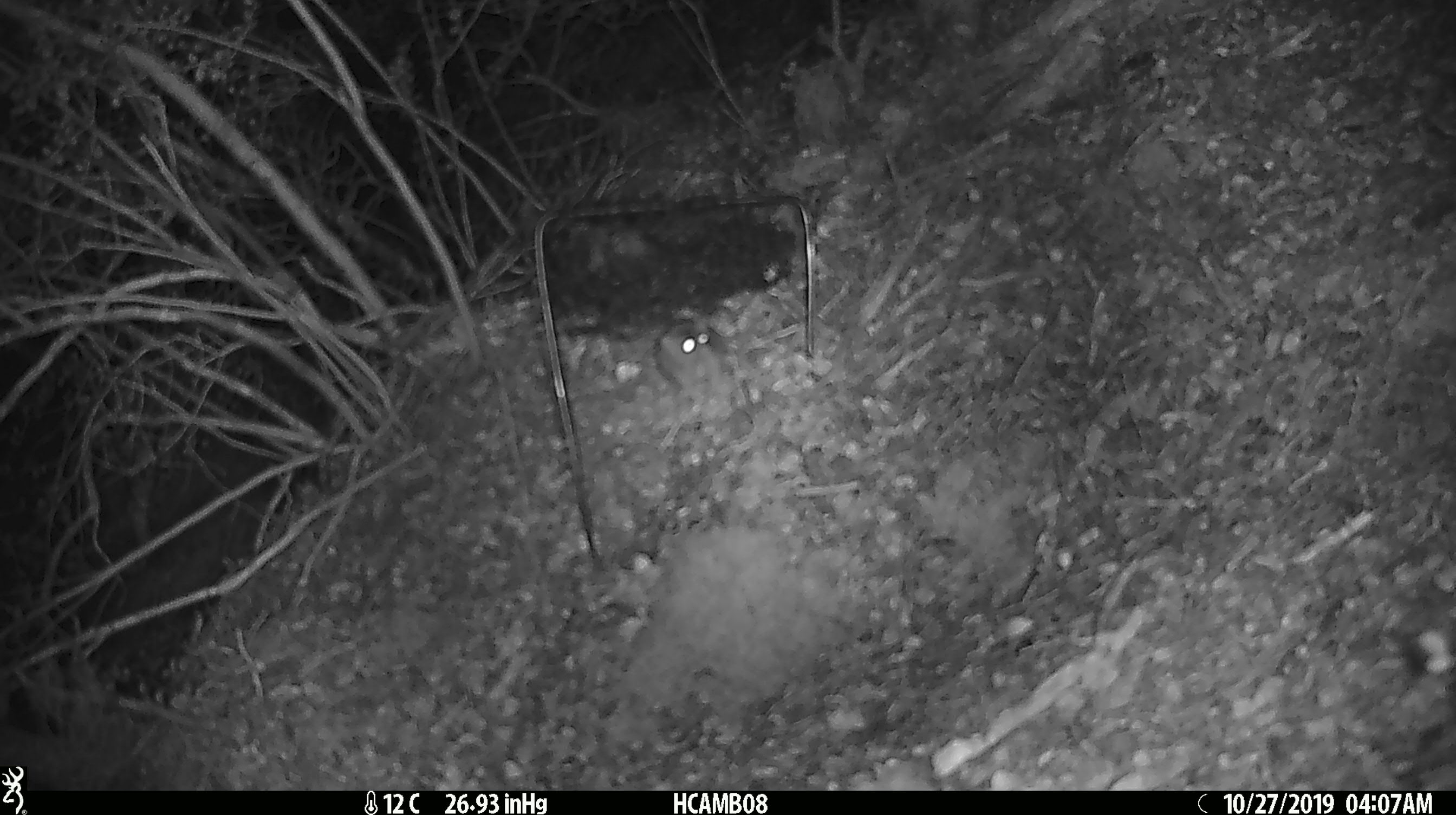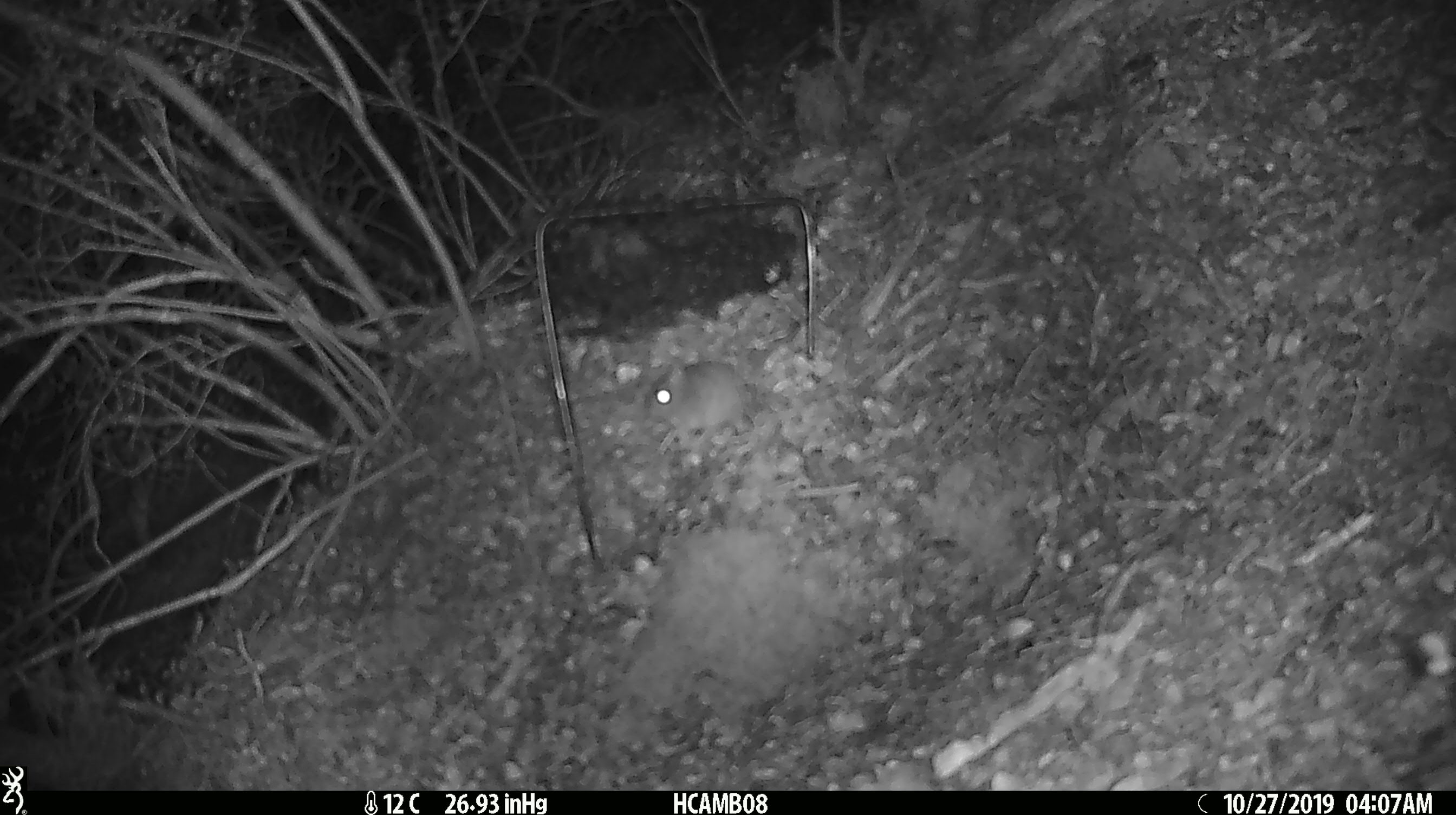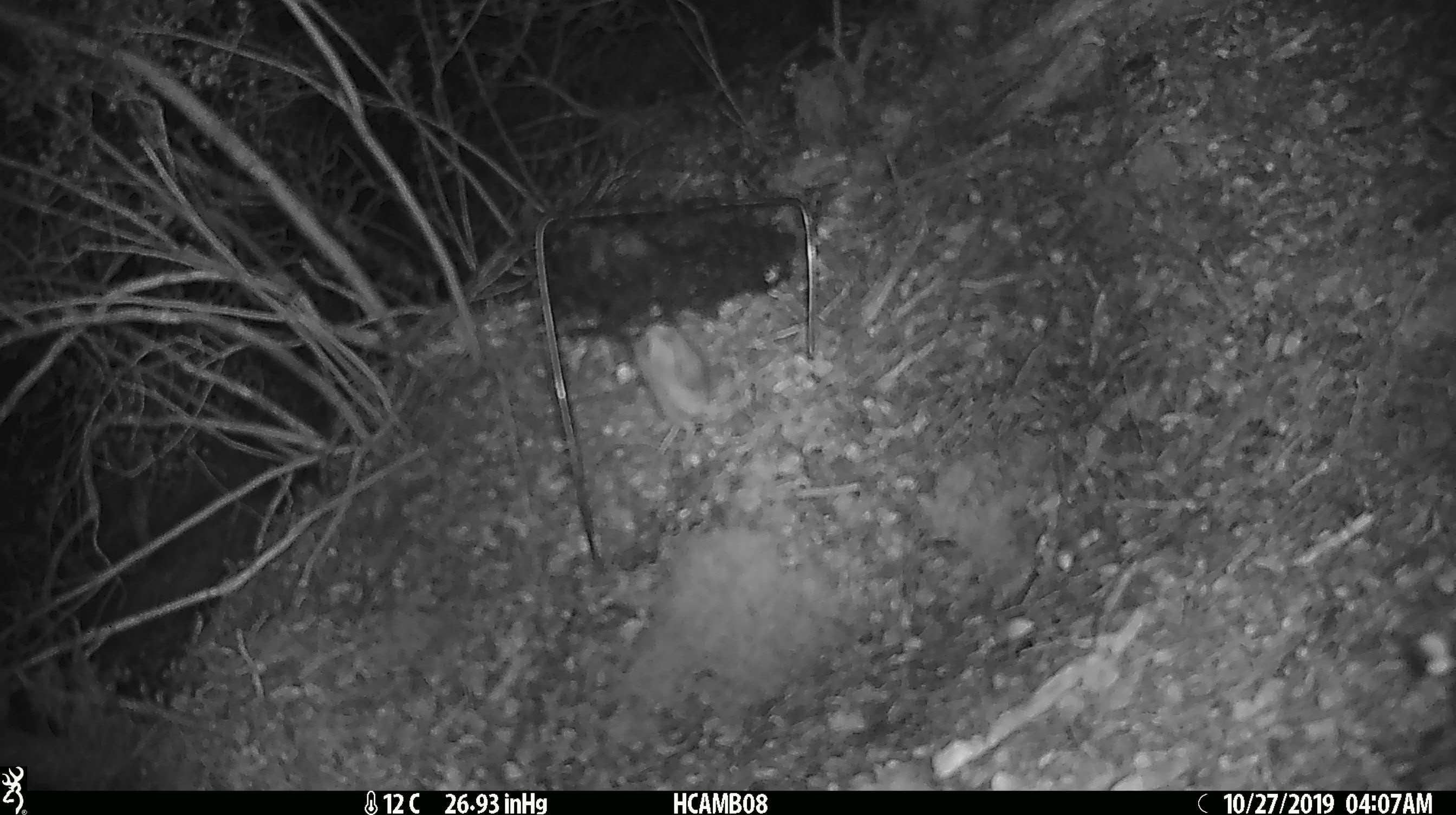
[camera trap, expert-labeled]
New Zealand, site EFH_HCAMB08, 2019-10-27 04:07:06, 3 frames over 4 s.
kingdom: Animalia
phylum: Chordata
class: Mammalia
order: Rodentia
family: Muridae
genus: Mus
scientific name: Mus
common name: mouse